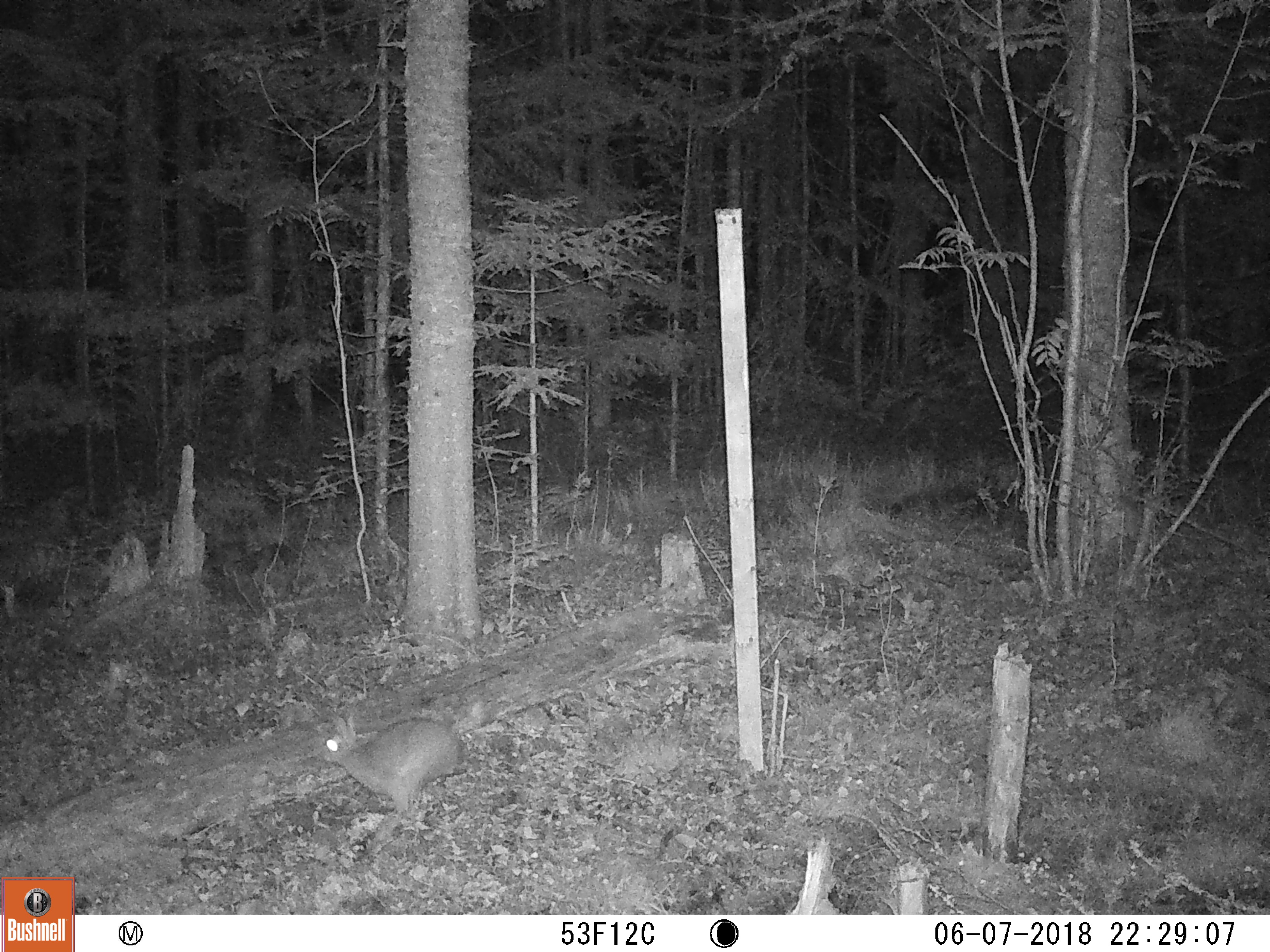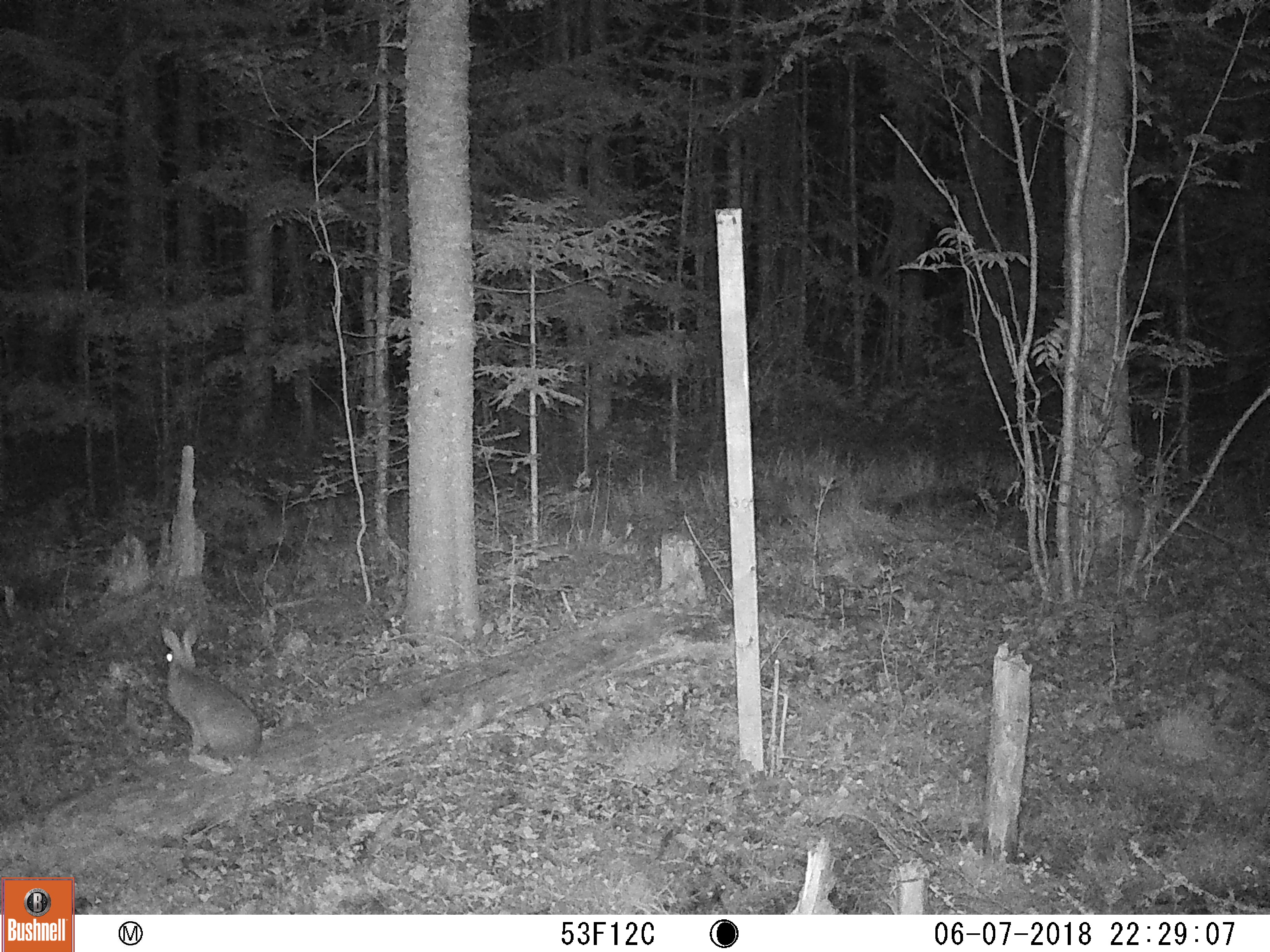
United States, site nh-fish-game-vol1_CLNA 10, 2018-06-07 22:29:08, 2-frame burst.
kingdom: Animalia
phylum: Chordata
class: Mammalia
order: Lagomorpha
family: Leporidae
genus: Lepus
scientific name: Lepus americanus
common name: snowshoe hare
Snowshoe hare (Lepus americanus).